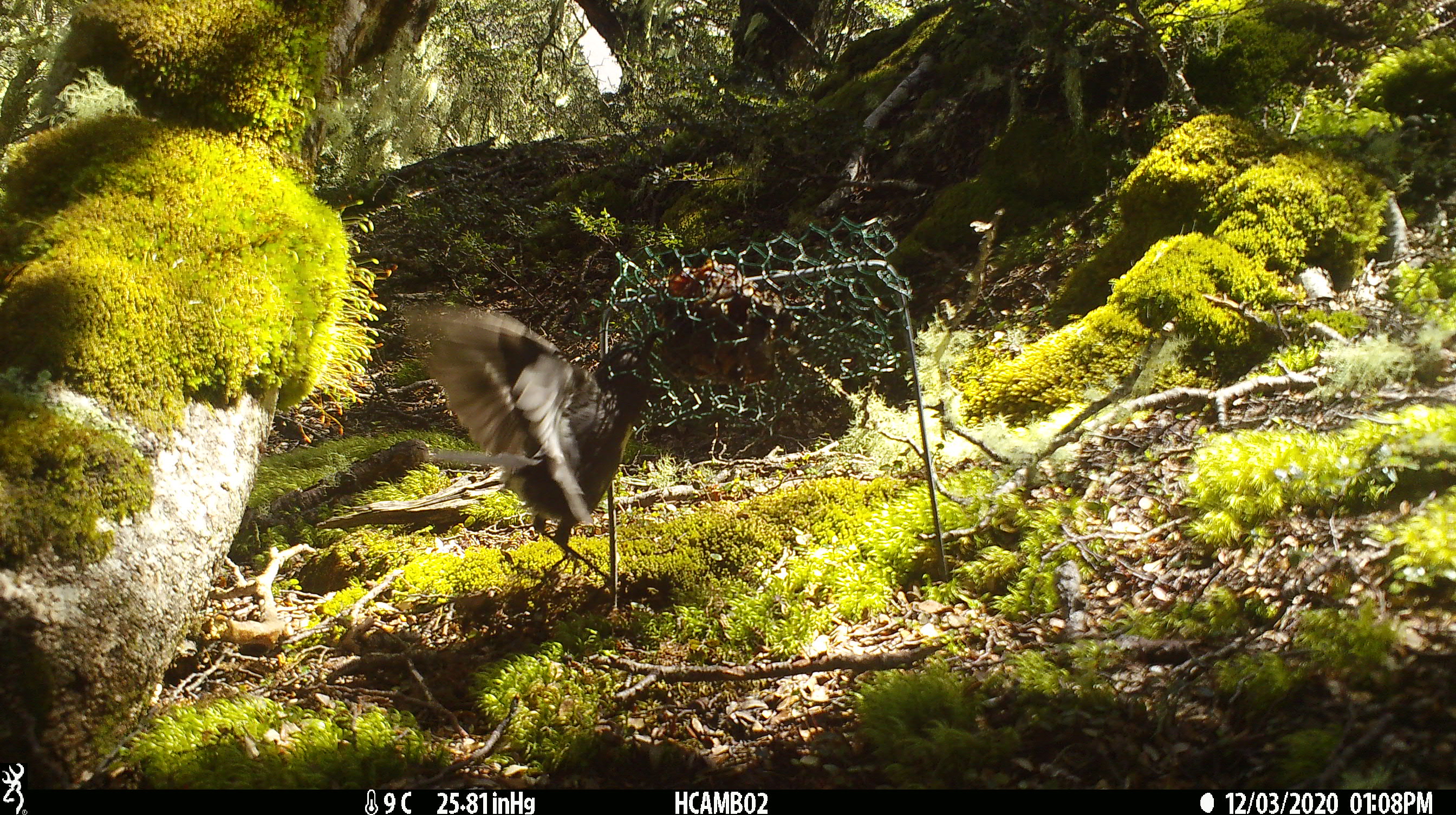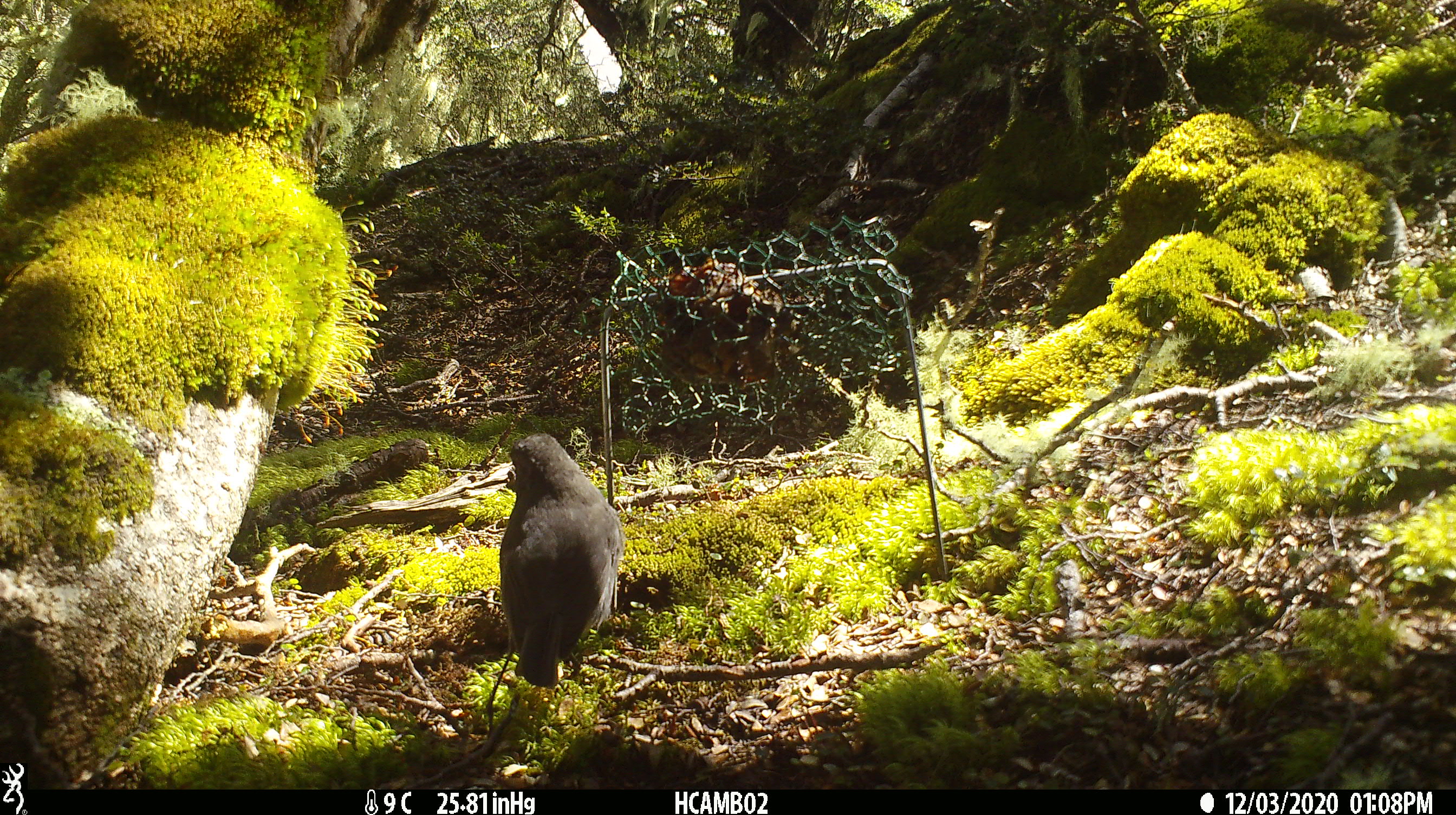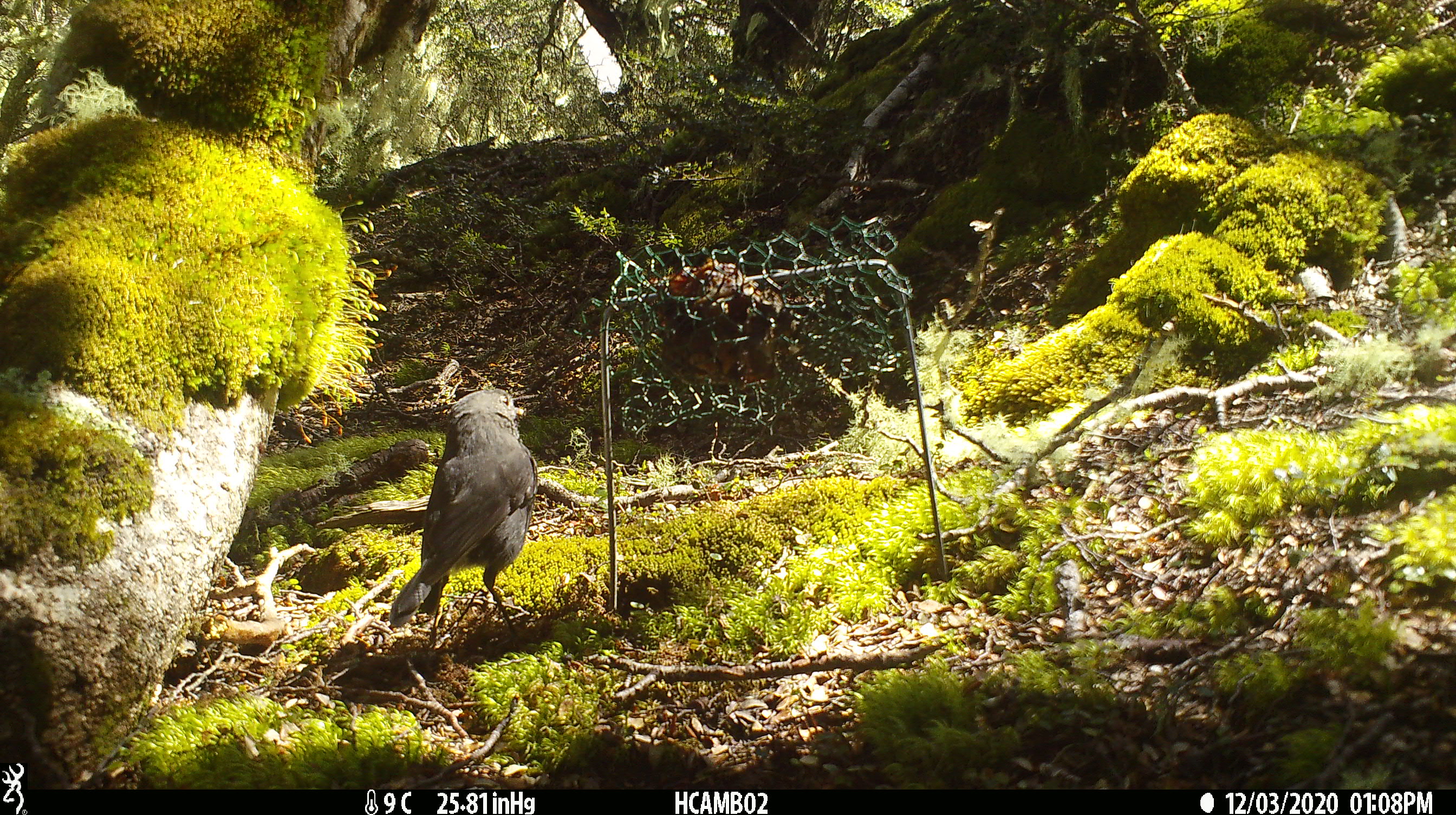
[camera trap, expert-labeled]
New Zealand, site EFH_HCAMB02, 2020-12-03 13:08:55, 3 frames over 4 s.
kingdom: Animalia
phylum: Chordata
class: Aves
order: Passeriformes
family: Petroicidae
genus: Petroica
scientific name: Petroica australis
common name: new zealand robin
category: robin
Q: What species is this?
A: Robin (new zealand robin) (Petroica australis).